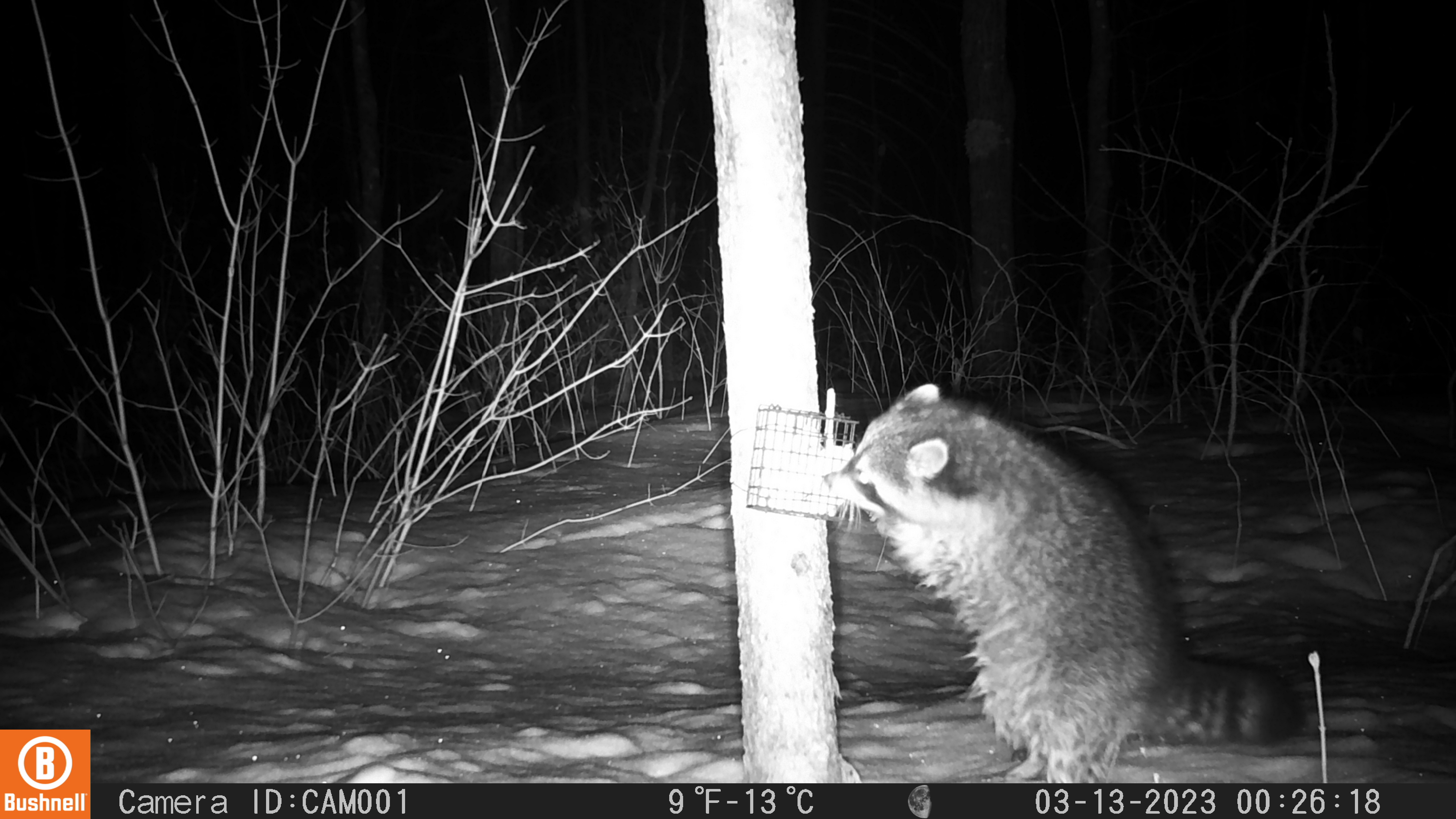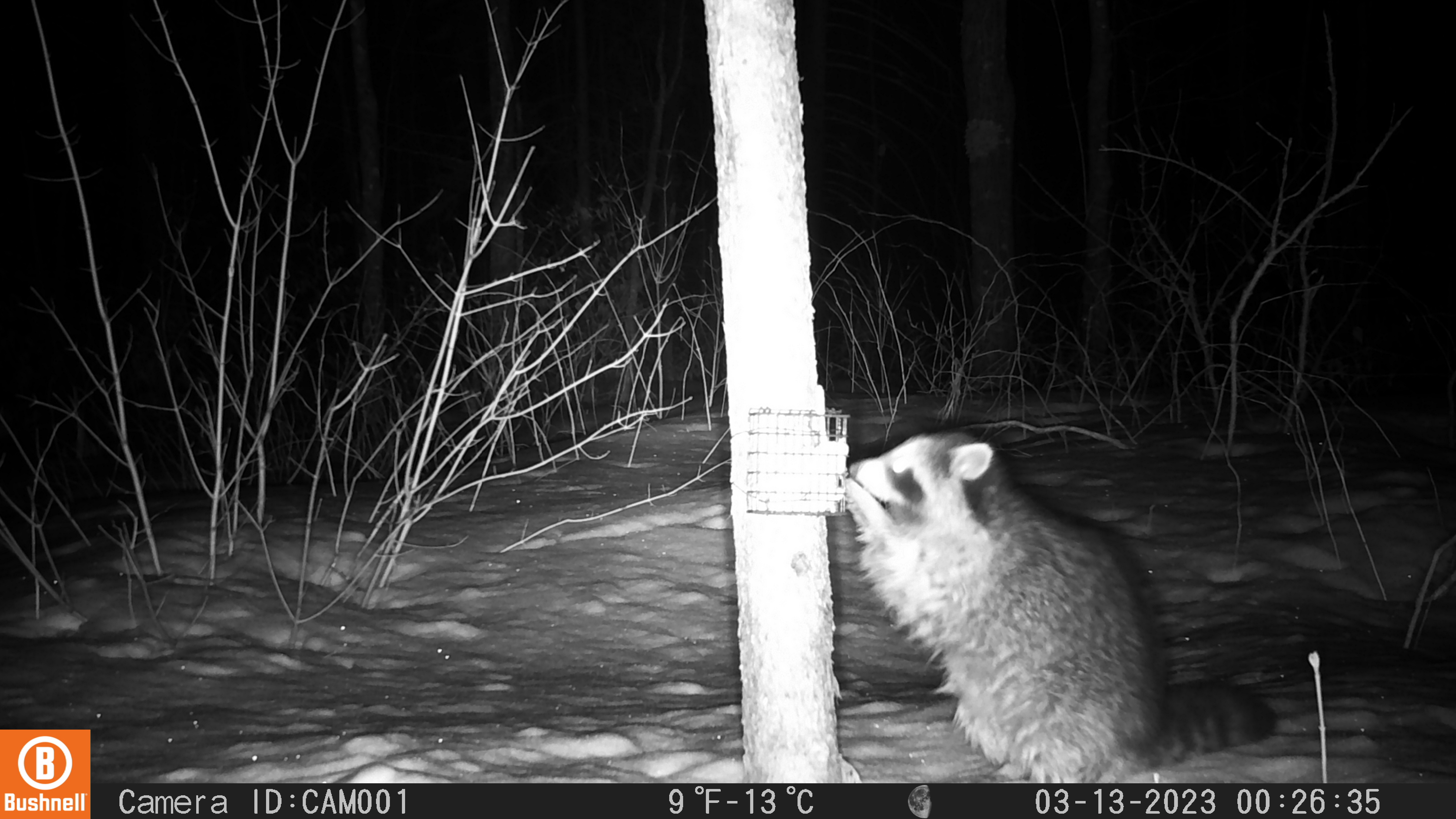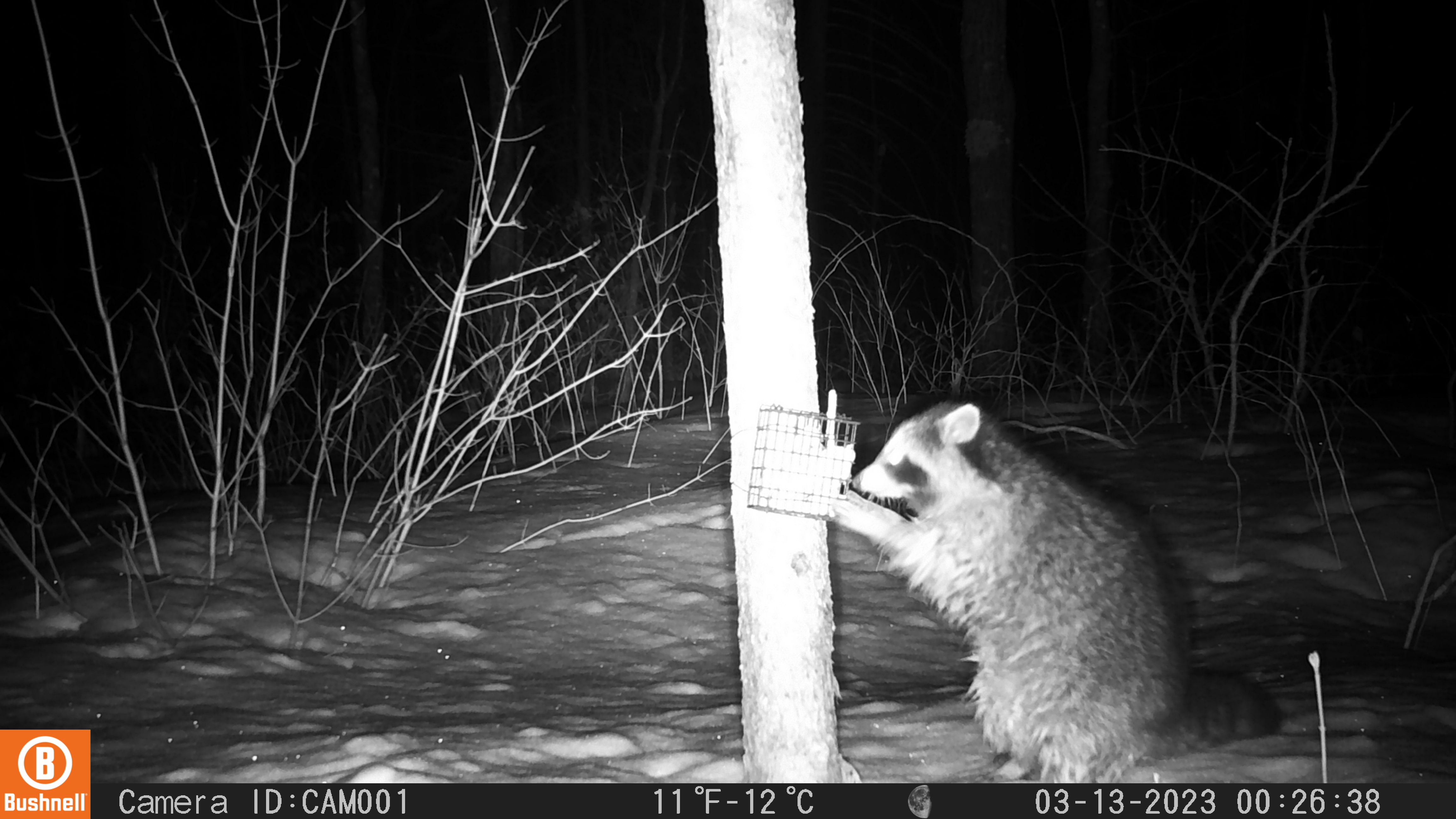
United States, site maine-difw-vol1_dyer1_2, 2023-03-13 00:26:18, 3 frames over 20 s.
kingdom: Animalia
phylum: Chordata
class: Mammalia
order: Carnivora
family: Procyonidae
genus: Procyon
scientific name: Procyon lotor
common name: raccoon